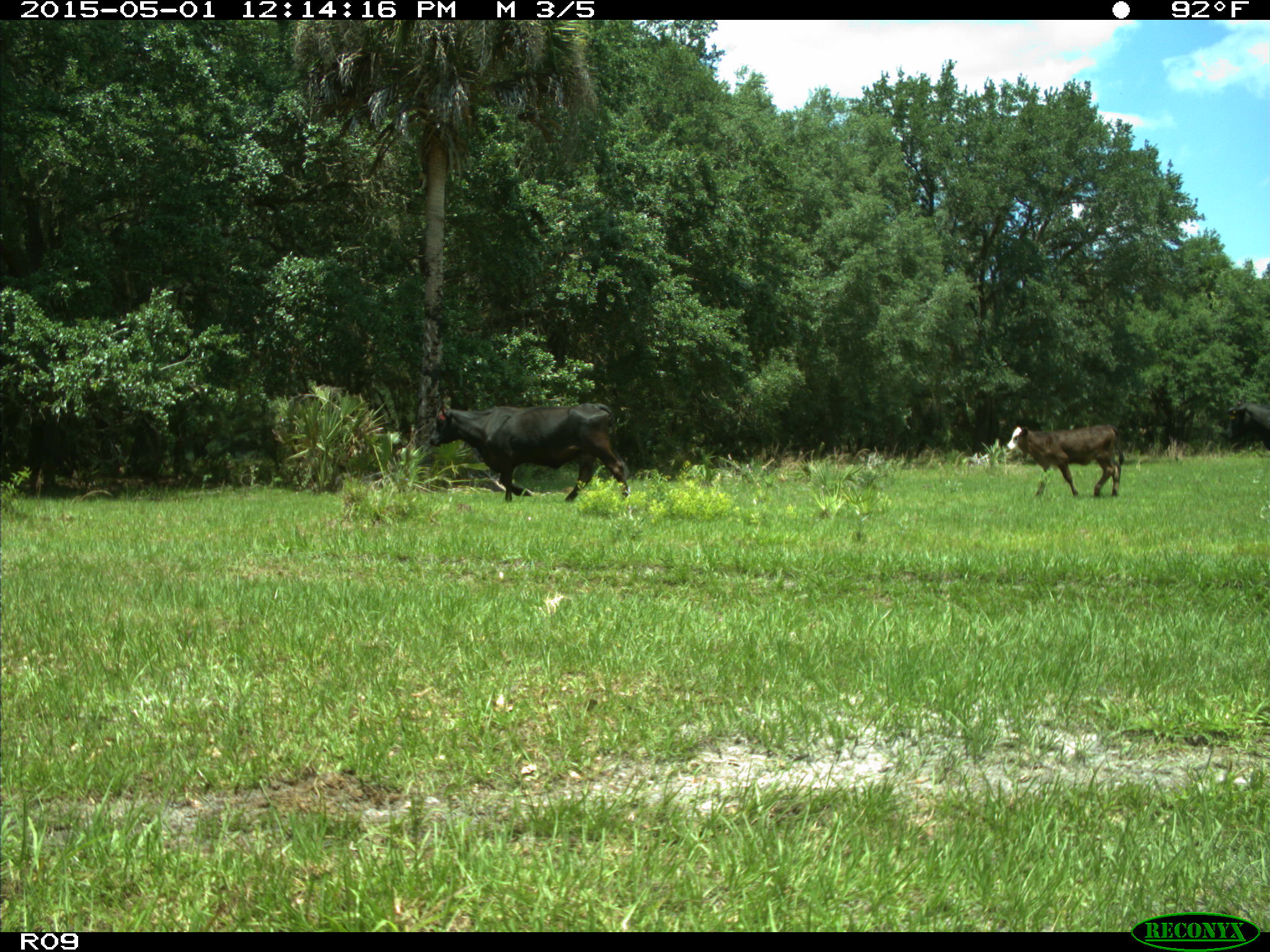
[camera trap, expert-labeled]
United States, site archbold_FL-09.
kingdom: Animalia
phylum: Chordata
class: Mammalia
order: Artiodactyla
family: Bovidae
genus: Bos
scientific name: Bos taurus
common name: domestic cow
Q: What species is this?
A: Bos taurus (domestic cow).